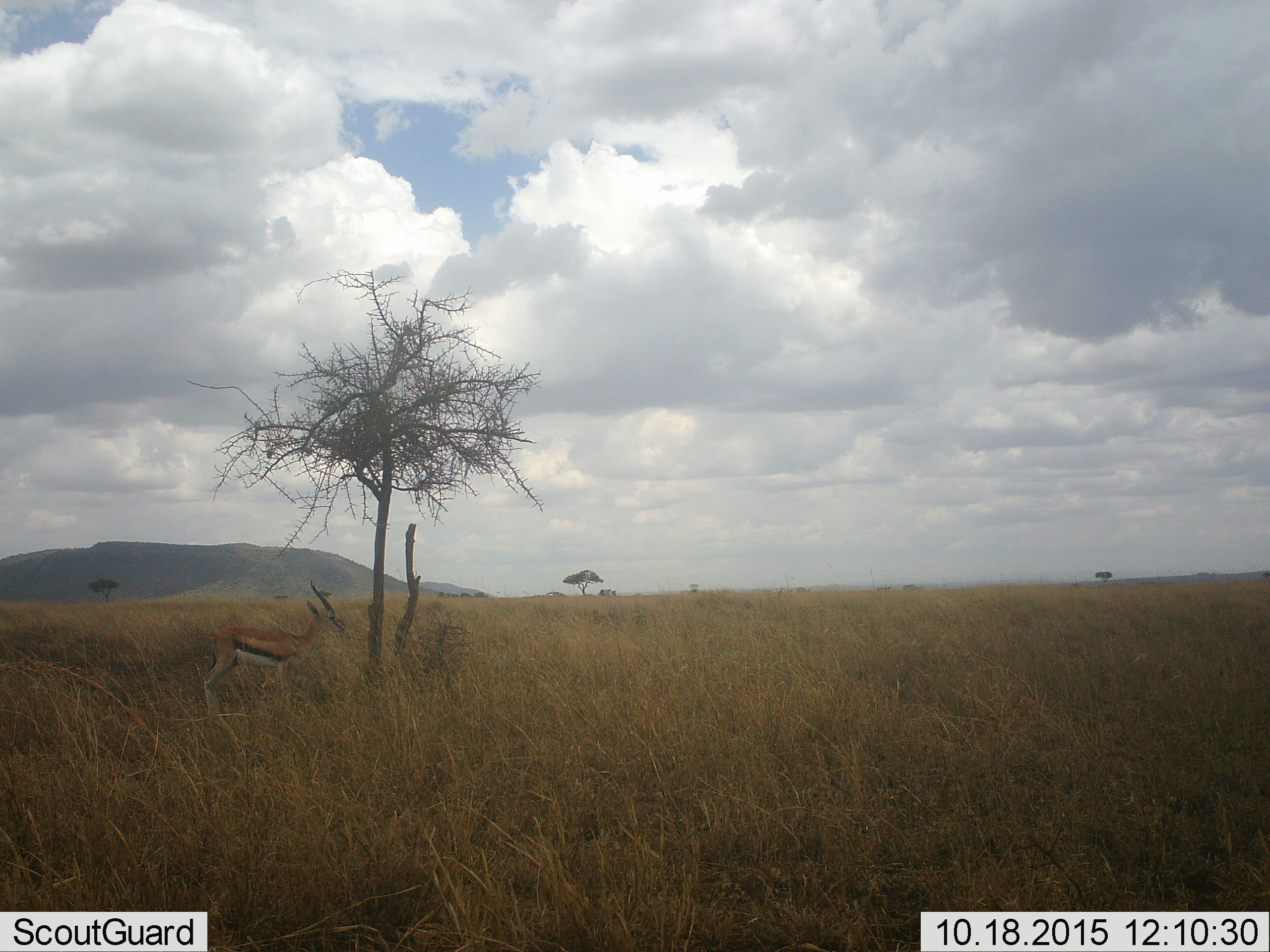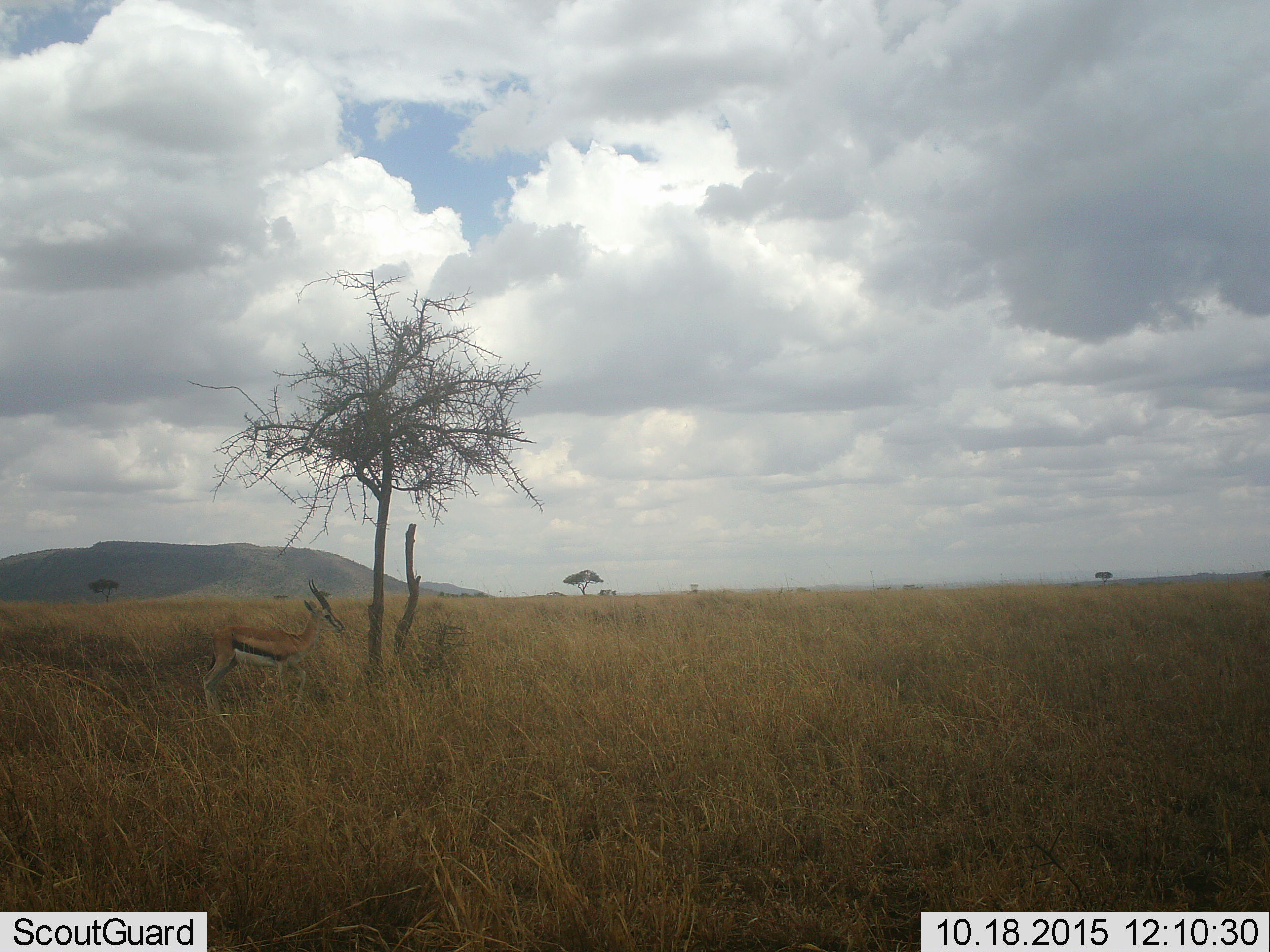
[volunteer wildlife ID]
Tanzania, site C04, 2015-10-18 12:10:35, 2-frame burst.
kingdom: Animalia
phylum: Chordata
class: Mammalia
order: Artiodactyla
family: Bovidae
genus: Eudorcas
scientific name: Eudorcas thomsonii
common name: thomson's gazelle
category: gazellethomsons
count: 1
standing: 87%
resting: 0%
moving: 0%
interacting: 0%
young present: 0%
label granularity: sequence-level